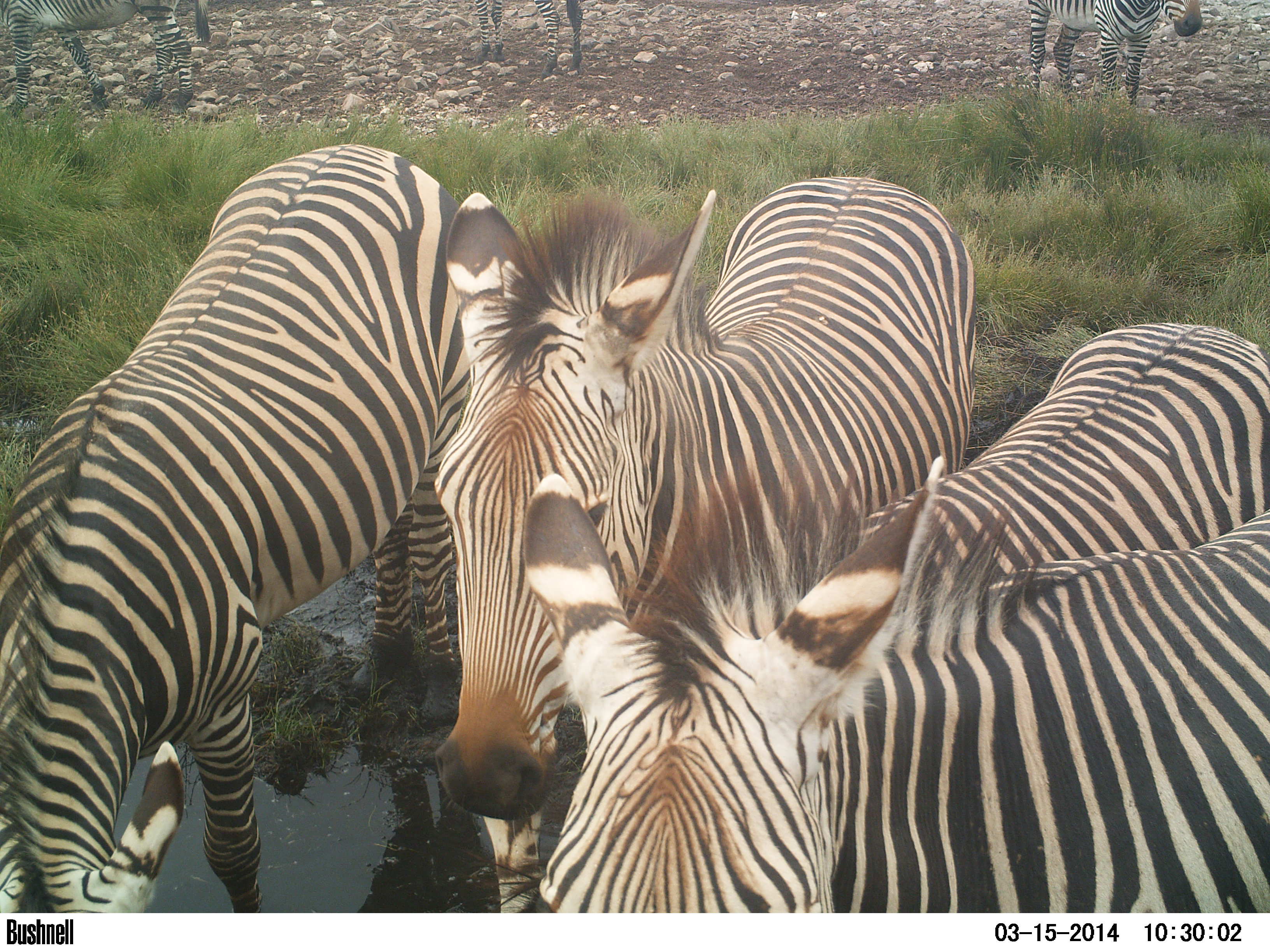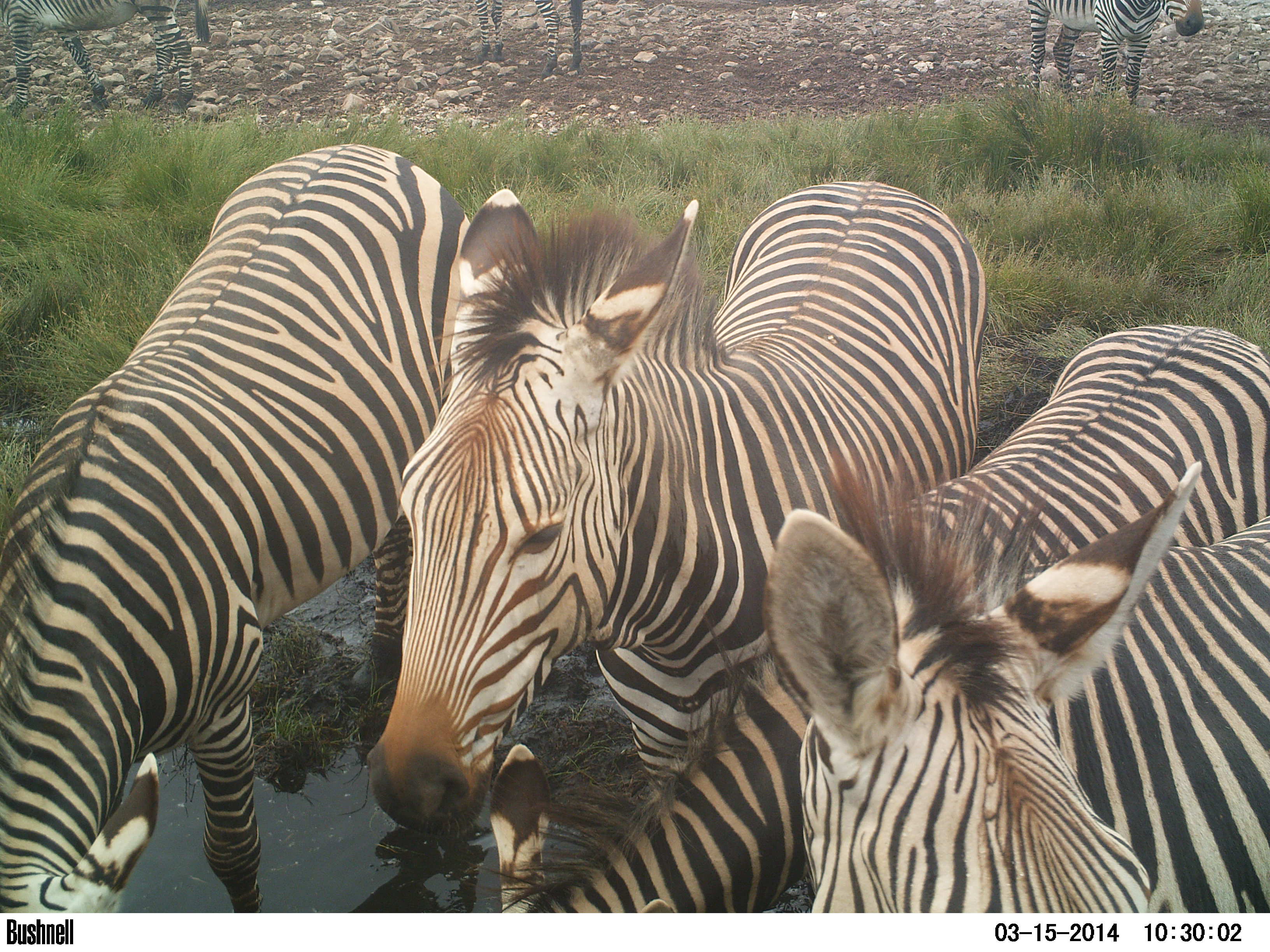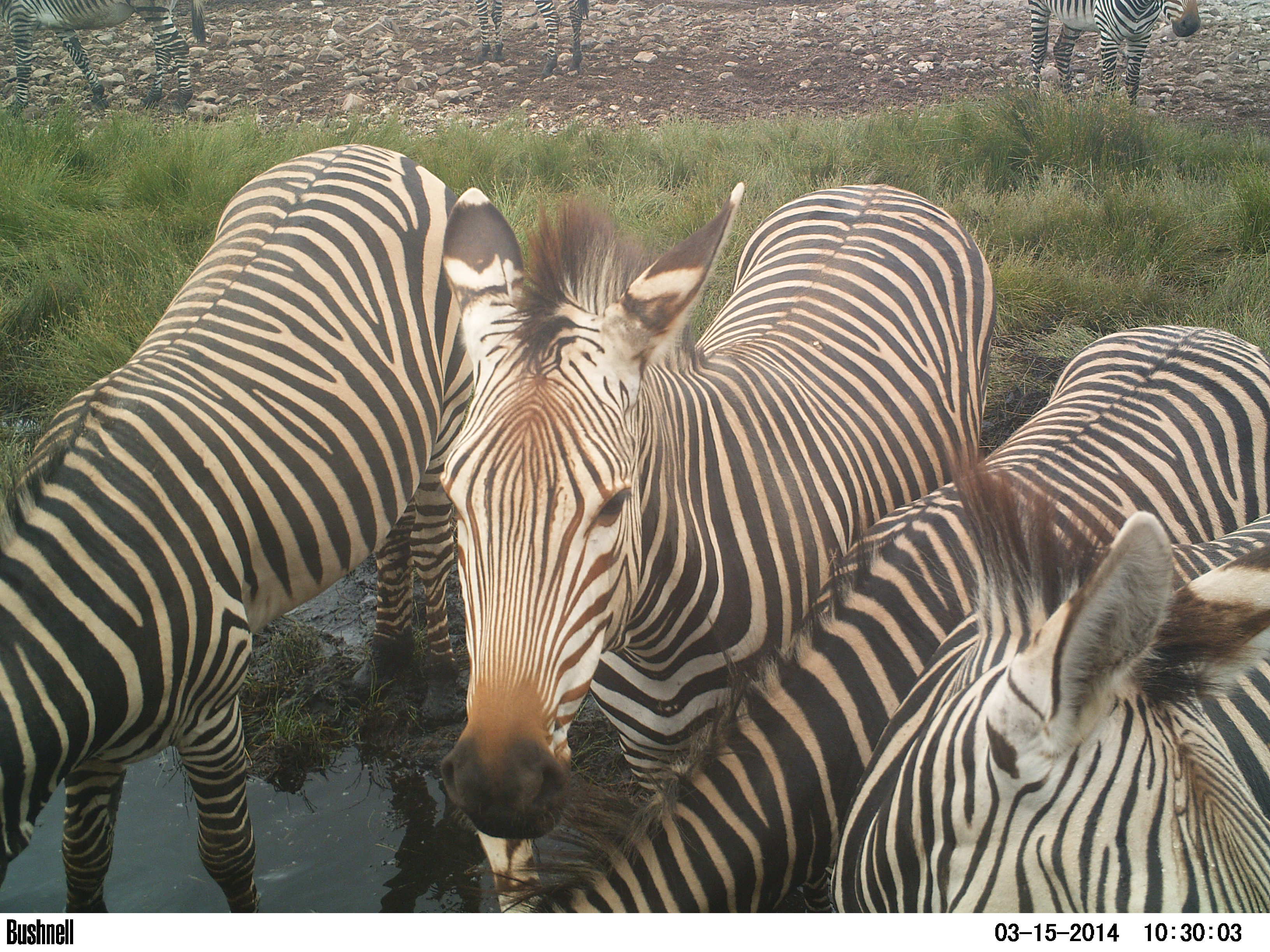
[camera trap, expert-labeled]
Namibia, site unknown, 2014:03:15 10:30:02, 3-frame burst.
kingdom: Animalia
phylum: Chordata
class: Mammalia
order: Perissodactyla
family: Equidae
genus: Equus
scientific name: Equus zebra hartmannae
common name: hartmann's mountain zebra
Equus zebra hartmannae (hartmann's mountain zebra).